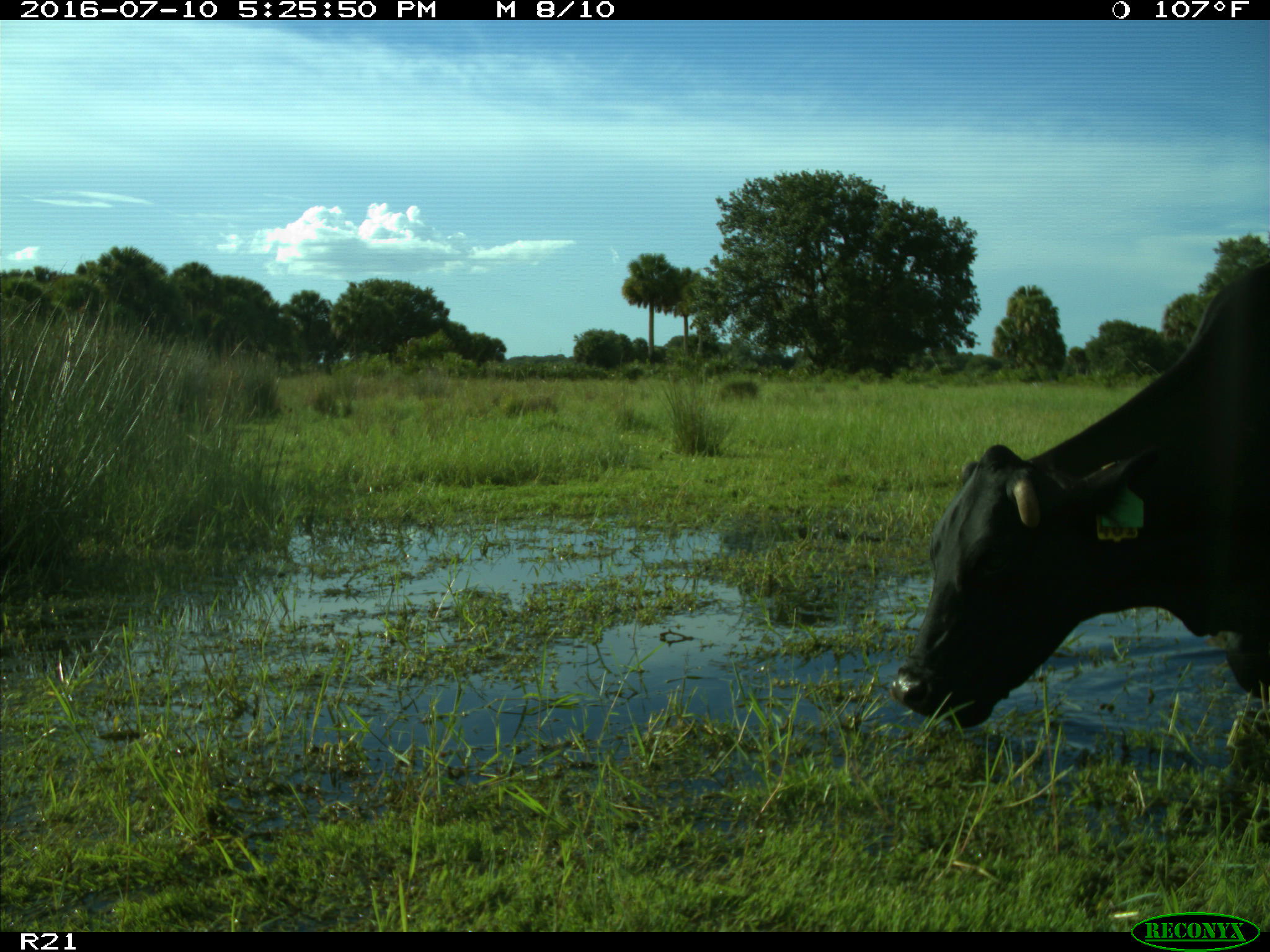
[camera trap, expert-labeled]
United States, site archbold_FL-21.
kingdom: Animalia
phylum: Chordata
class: Mammalia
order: Artiodactyla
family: Bovidae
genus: Bos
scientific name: Bos taurus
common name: domestic cow